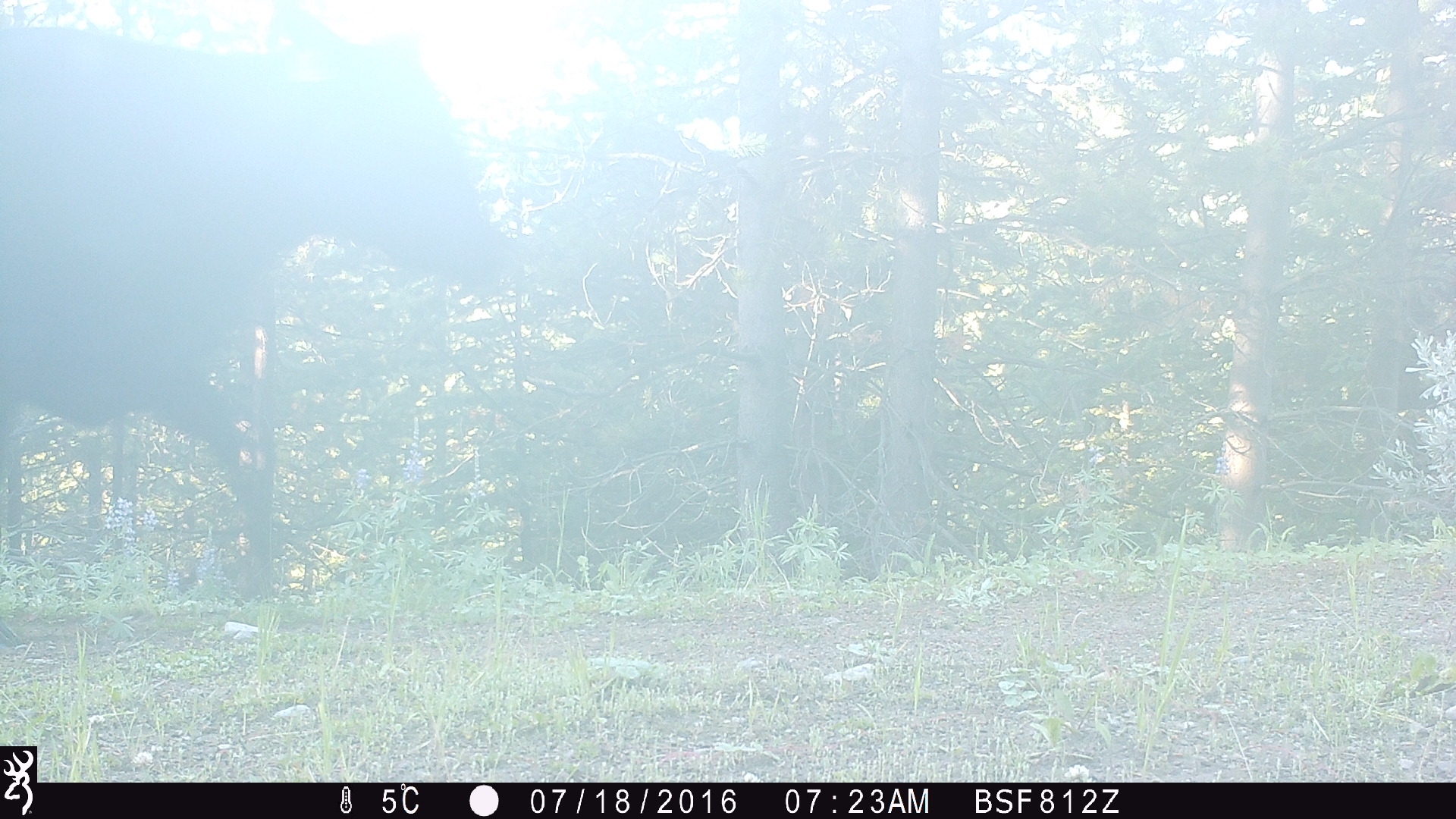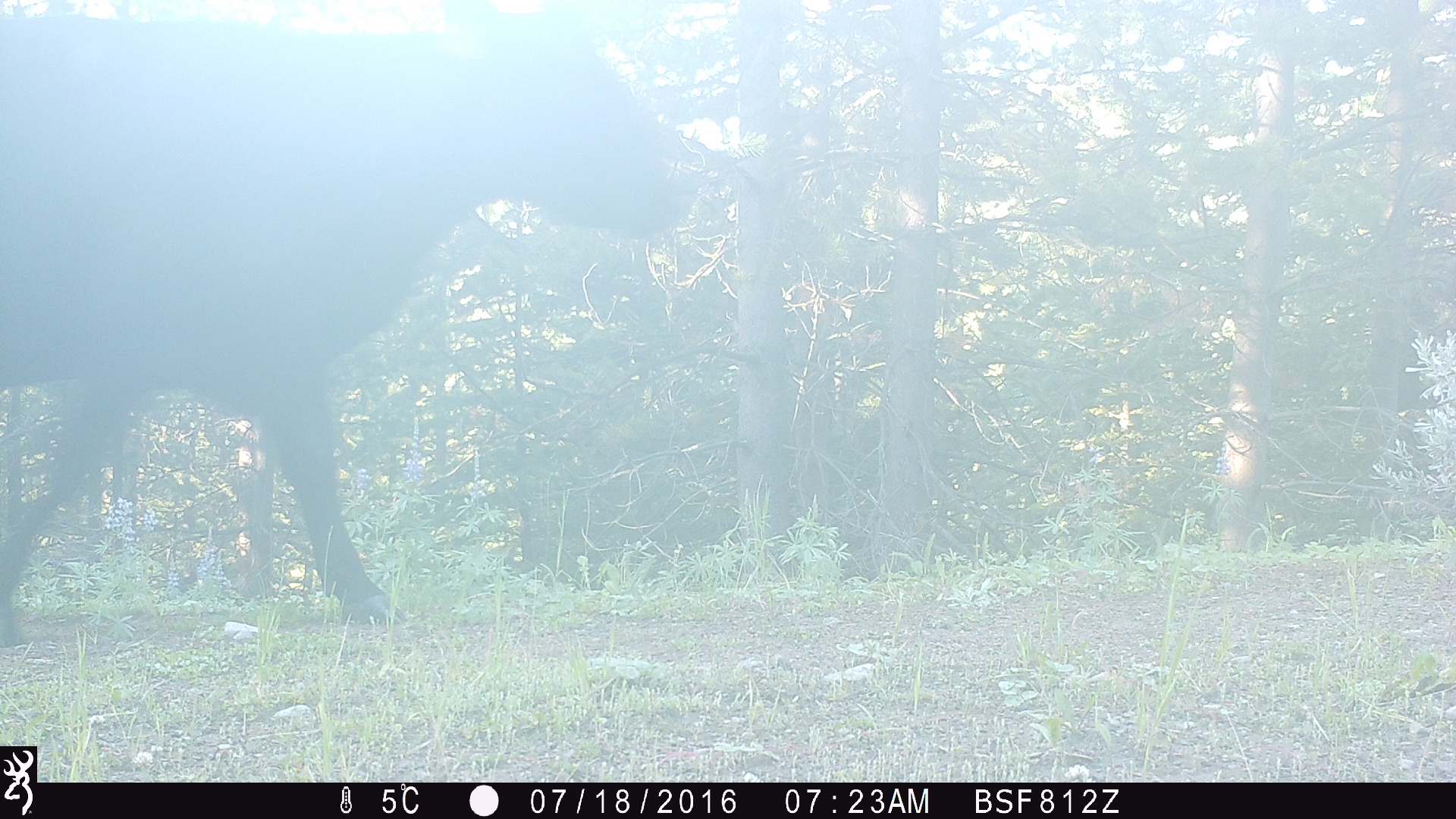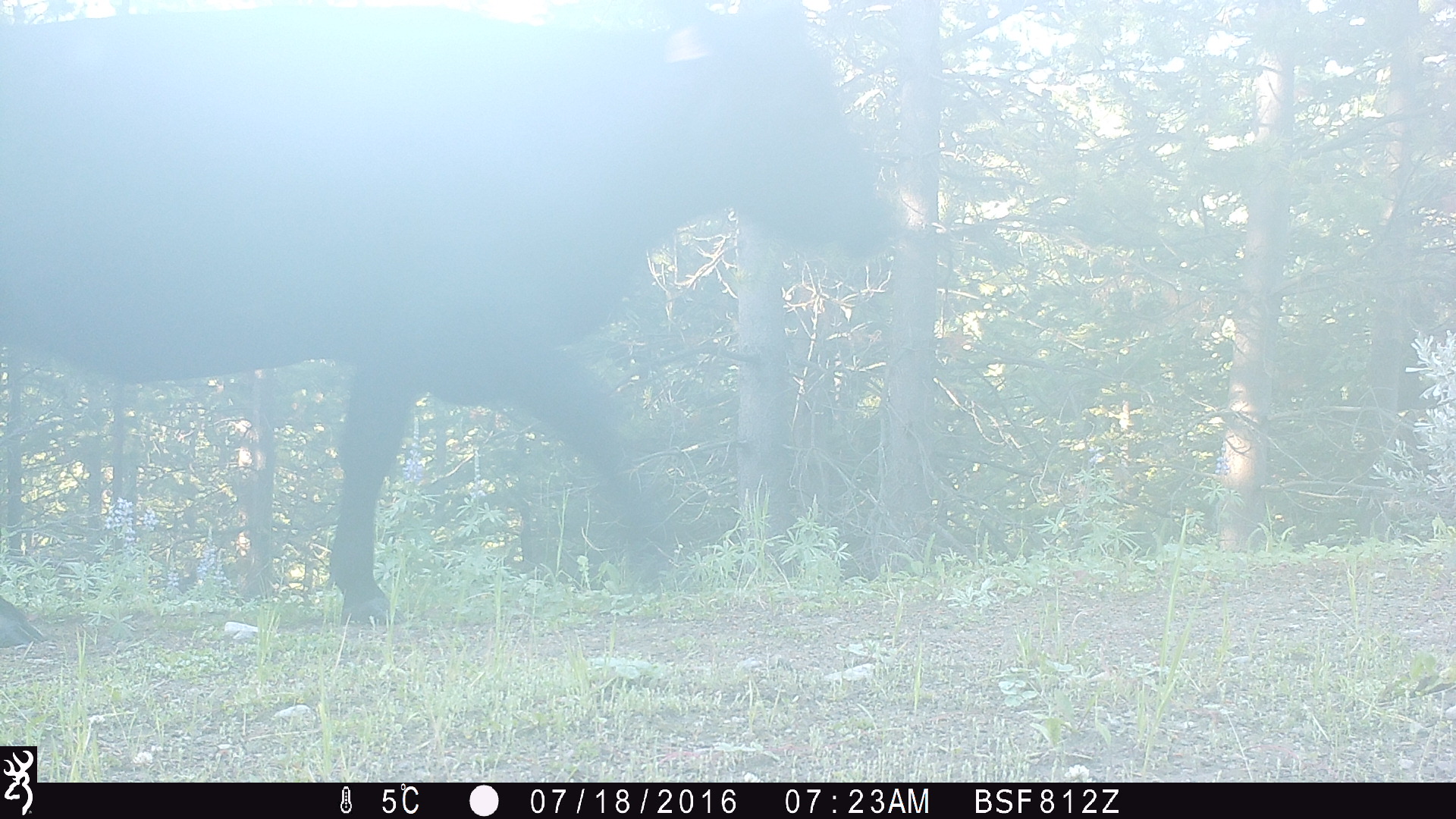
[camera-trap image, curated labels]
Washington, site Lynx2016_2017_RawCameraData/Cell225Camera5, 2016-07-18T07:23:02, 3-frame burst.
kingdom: Animalia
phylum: Chordata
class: Mammalia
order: Artiodactyla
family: Bovidae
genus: Bos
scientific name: Bos taurus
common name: domestic cattle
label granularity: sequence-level